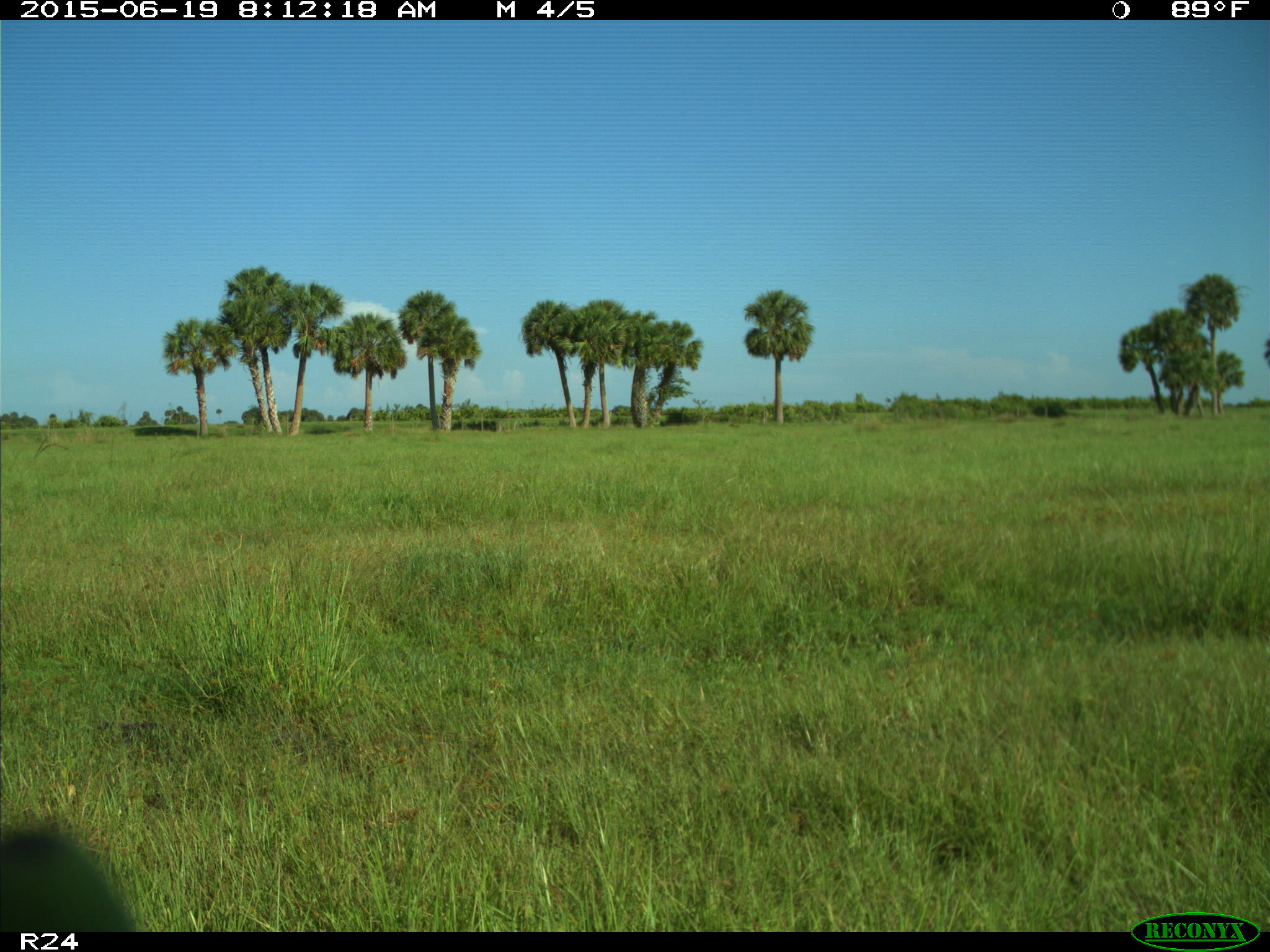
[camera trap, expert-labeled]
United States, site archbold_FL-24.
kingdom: Animalia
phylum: Chordata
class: Mammalia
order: Artiodactyla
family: Bovidae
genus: Bos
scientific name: Bos taurus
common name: domestic cow